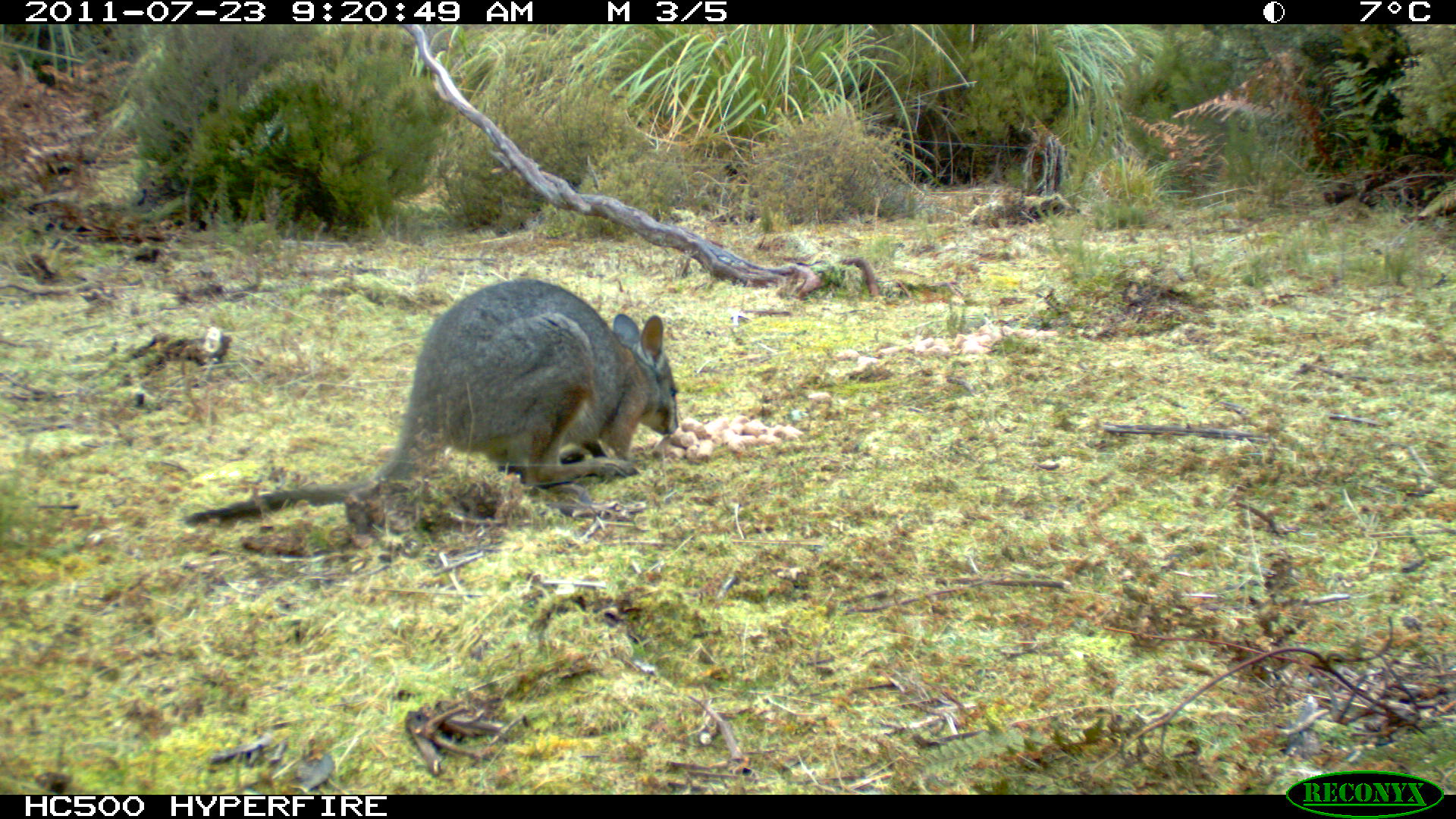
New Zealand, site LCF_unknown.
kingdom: Animalia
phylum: Chordata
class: Mammalia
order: Diprotodontia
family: Macropodidae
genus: Notamacropus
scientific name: Notamacropus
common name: wallaby